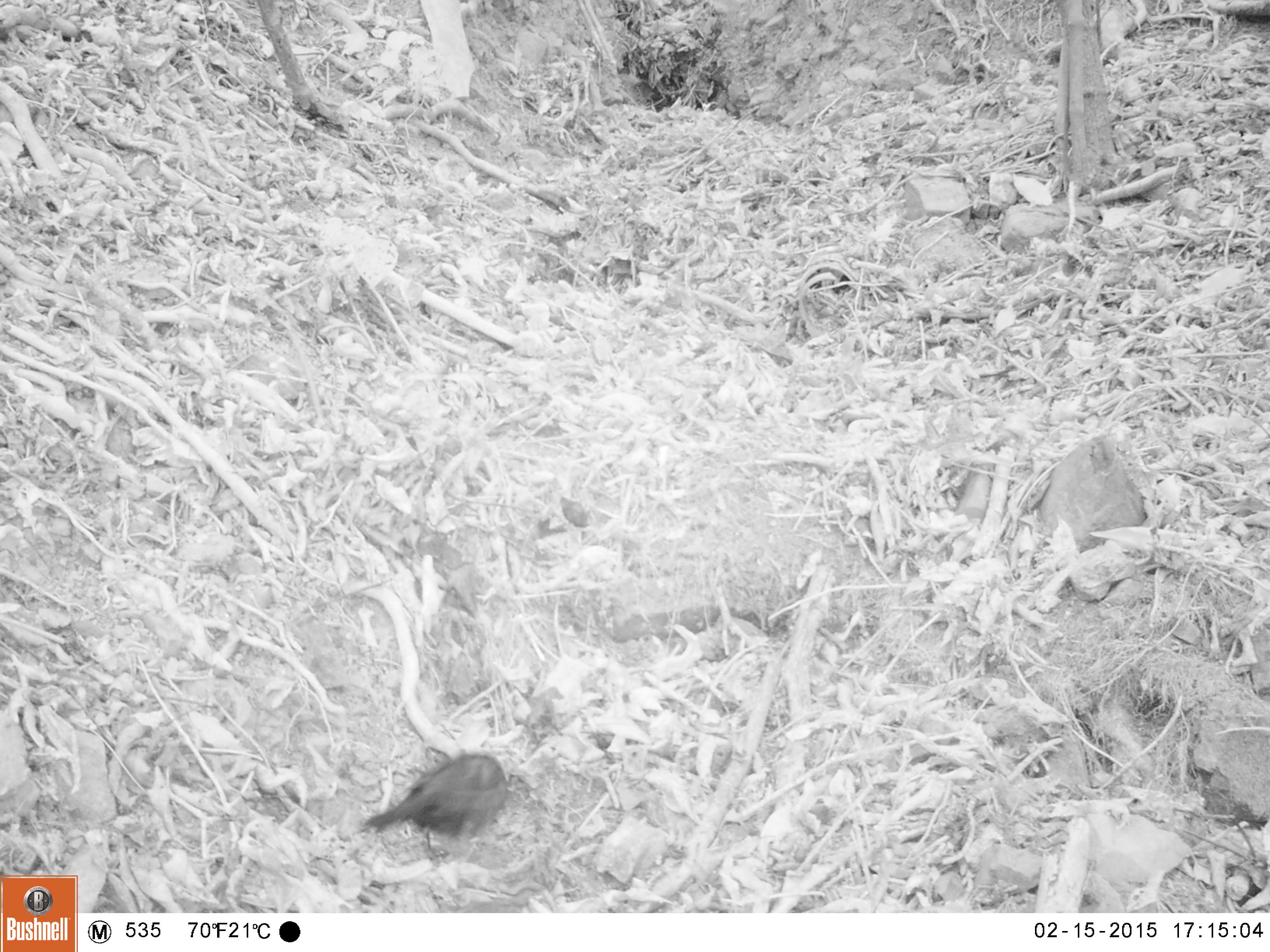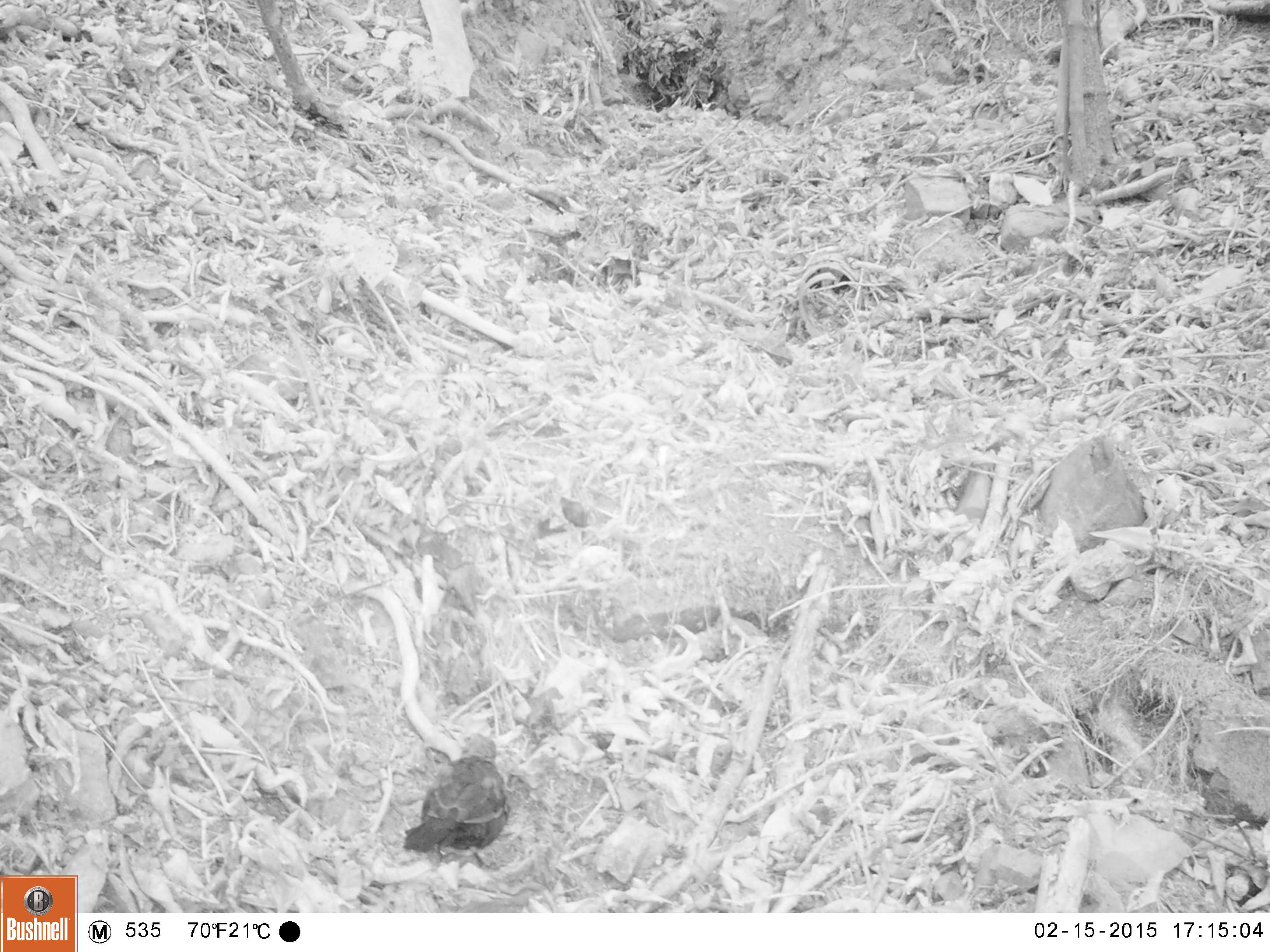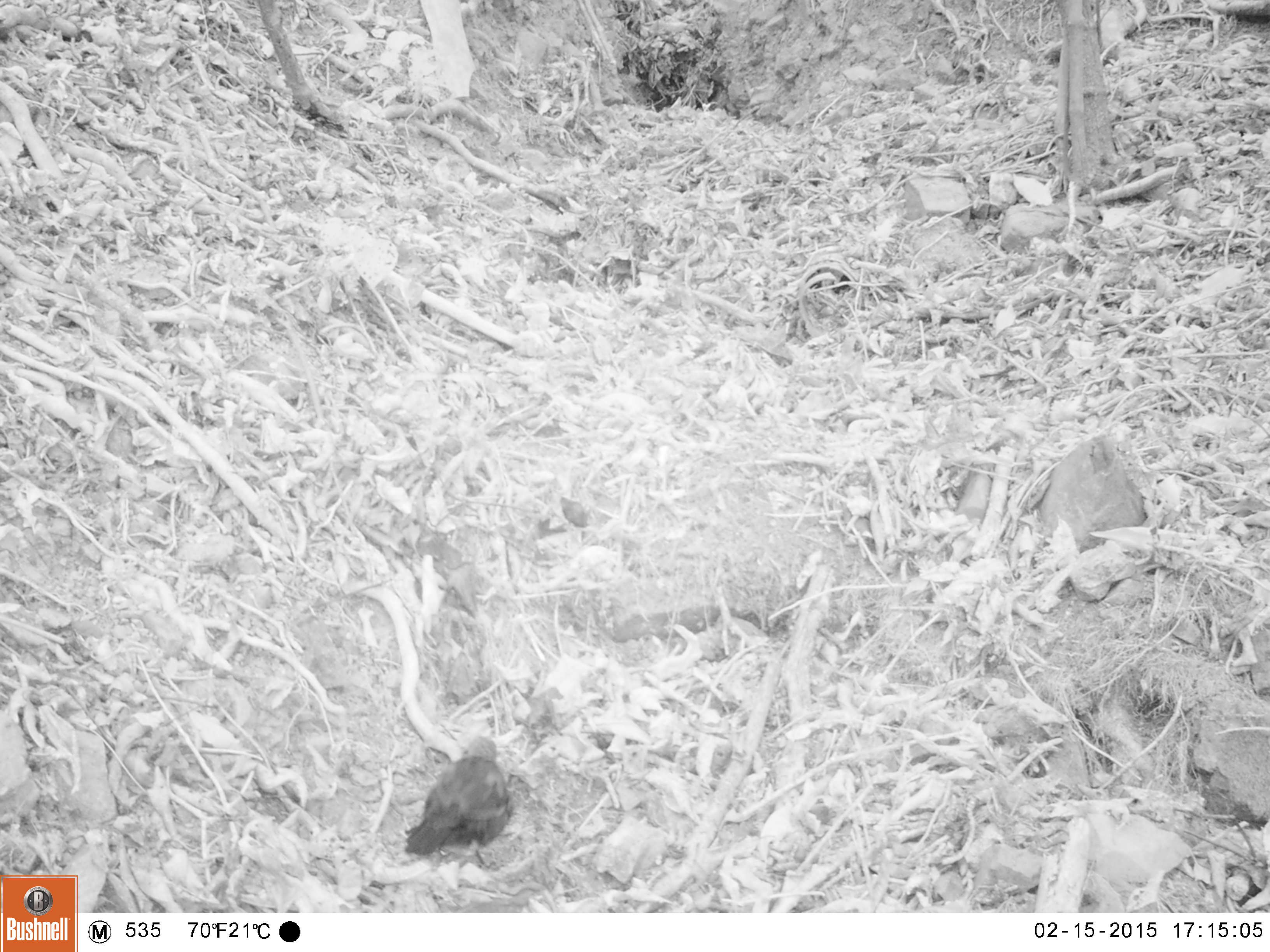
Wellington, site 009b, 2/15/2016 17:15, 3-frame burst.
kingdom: Animalia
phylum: Chordata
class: Aves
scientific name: Aves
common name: bird